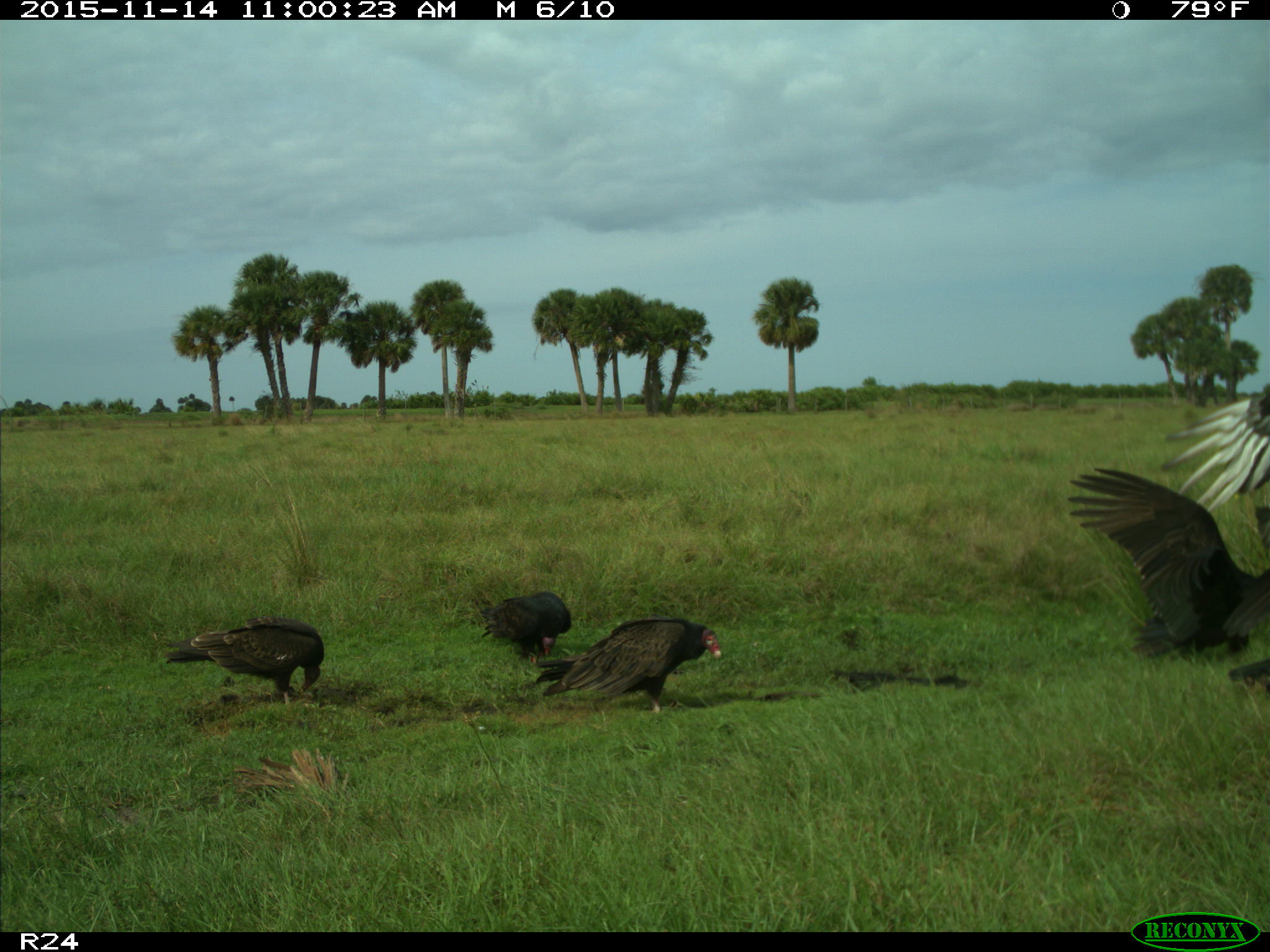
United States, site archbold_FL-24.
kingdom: Animalia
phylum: Chordata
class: Aves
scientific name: Aves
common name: birds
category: unidentified bird